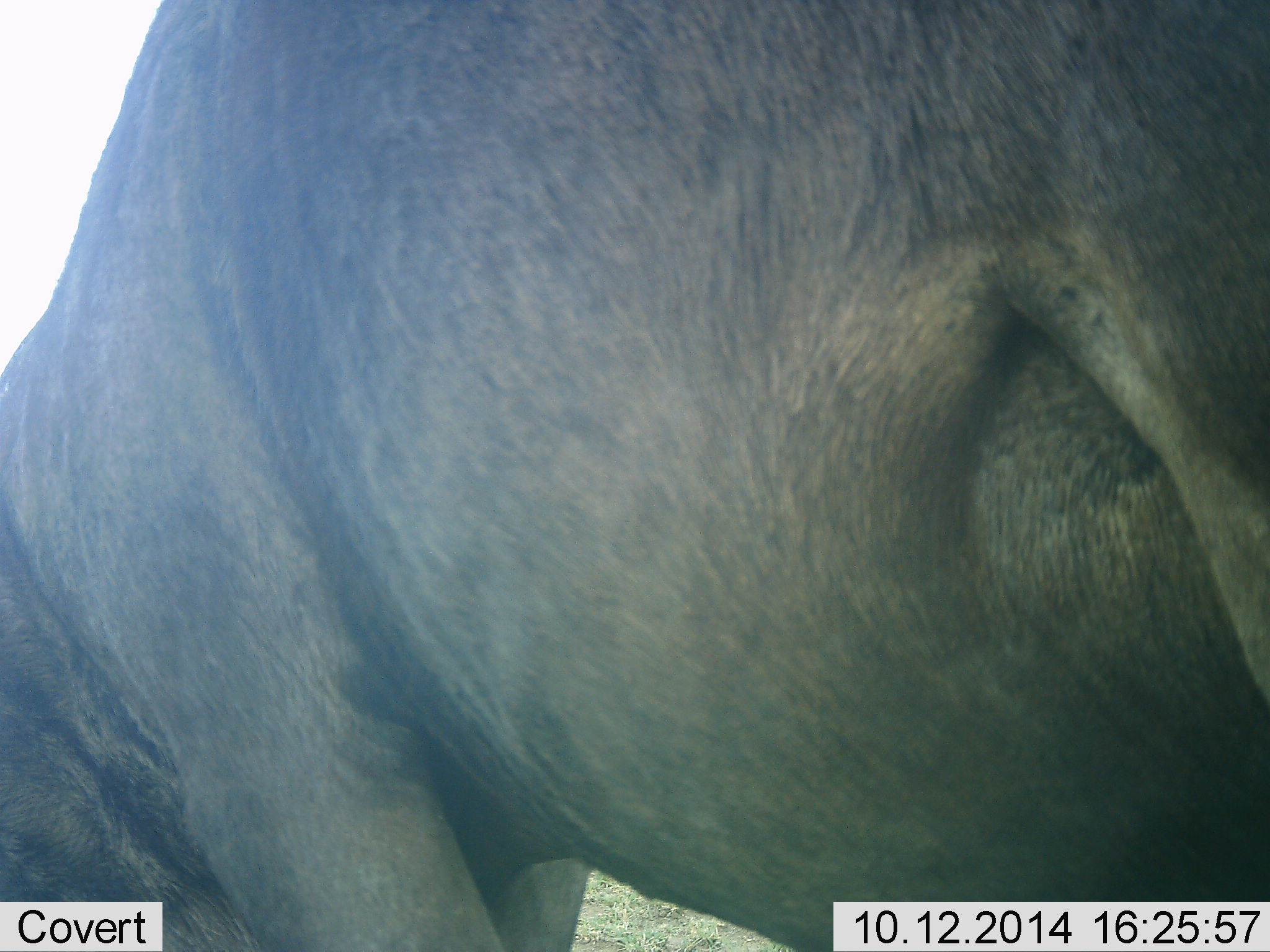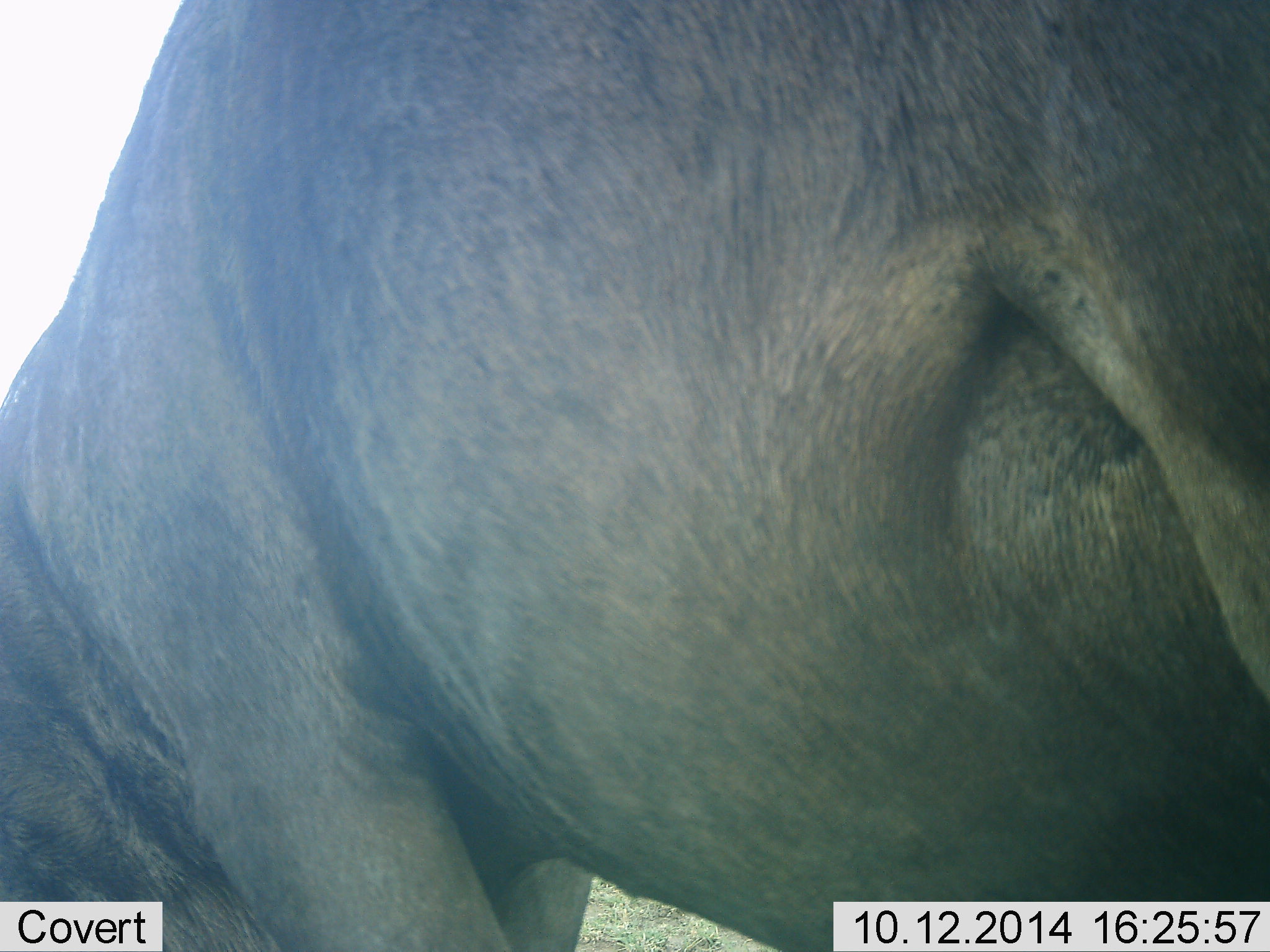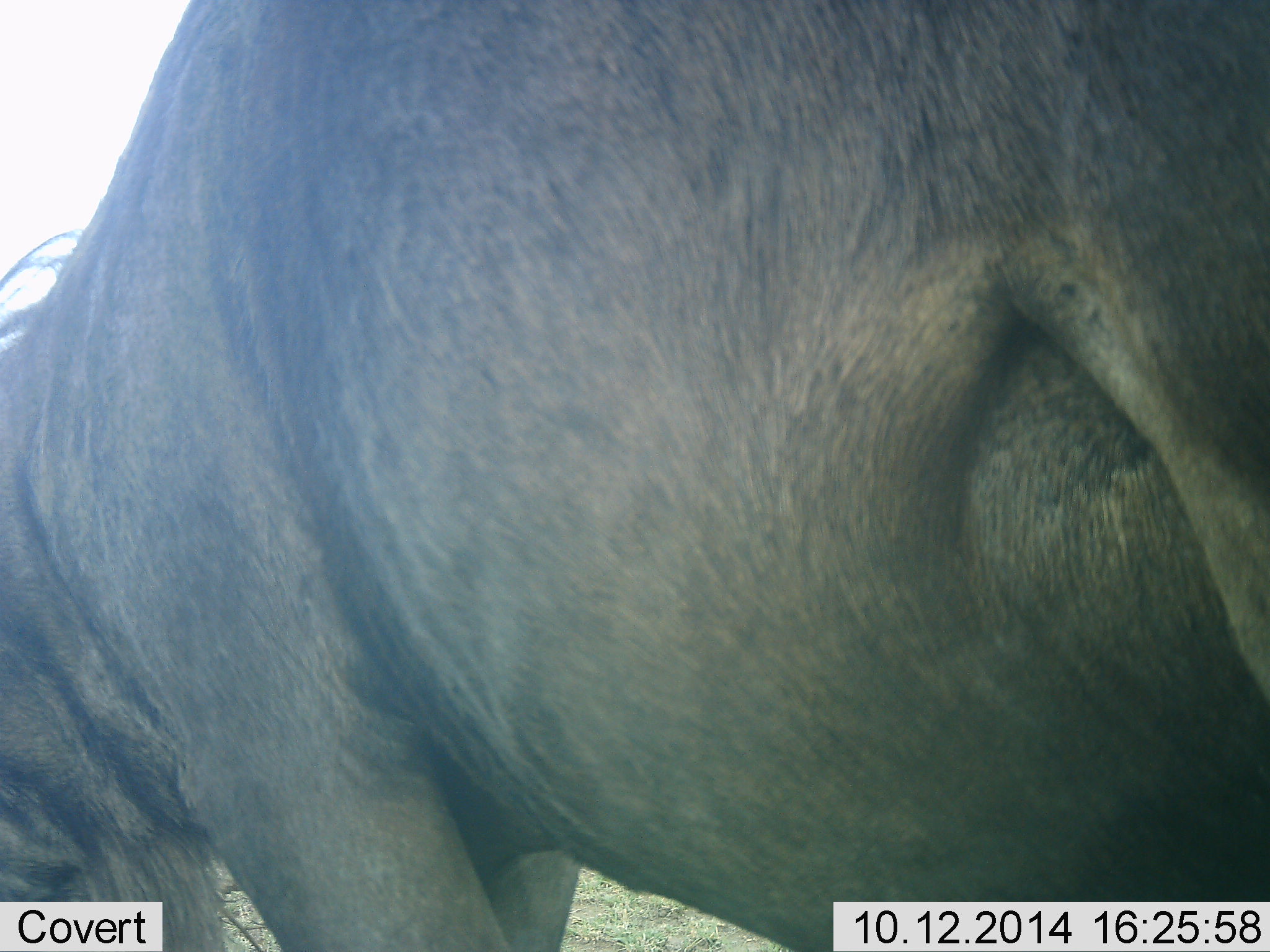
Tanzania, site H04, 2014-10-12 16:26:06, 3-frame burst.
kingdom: Animalia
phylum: Chordata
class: Mammalia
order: Artiodactyla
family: Bovidae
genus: Connochaetes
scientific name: Connochaetes taurinus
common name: blue wildebeest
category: wildebeest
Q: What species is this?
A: Wildebeest (blue wildebeest) (Connochaetes taurinus).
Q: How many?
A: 1.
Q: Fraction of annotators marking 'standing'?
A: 50%.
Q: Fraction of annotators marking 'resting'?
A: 0%.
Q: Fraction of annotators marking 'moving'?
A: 0%.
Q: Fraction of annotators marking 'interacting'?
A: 0%.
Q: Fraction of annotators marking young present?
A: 0%.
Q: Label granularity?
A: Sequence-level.